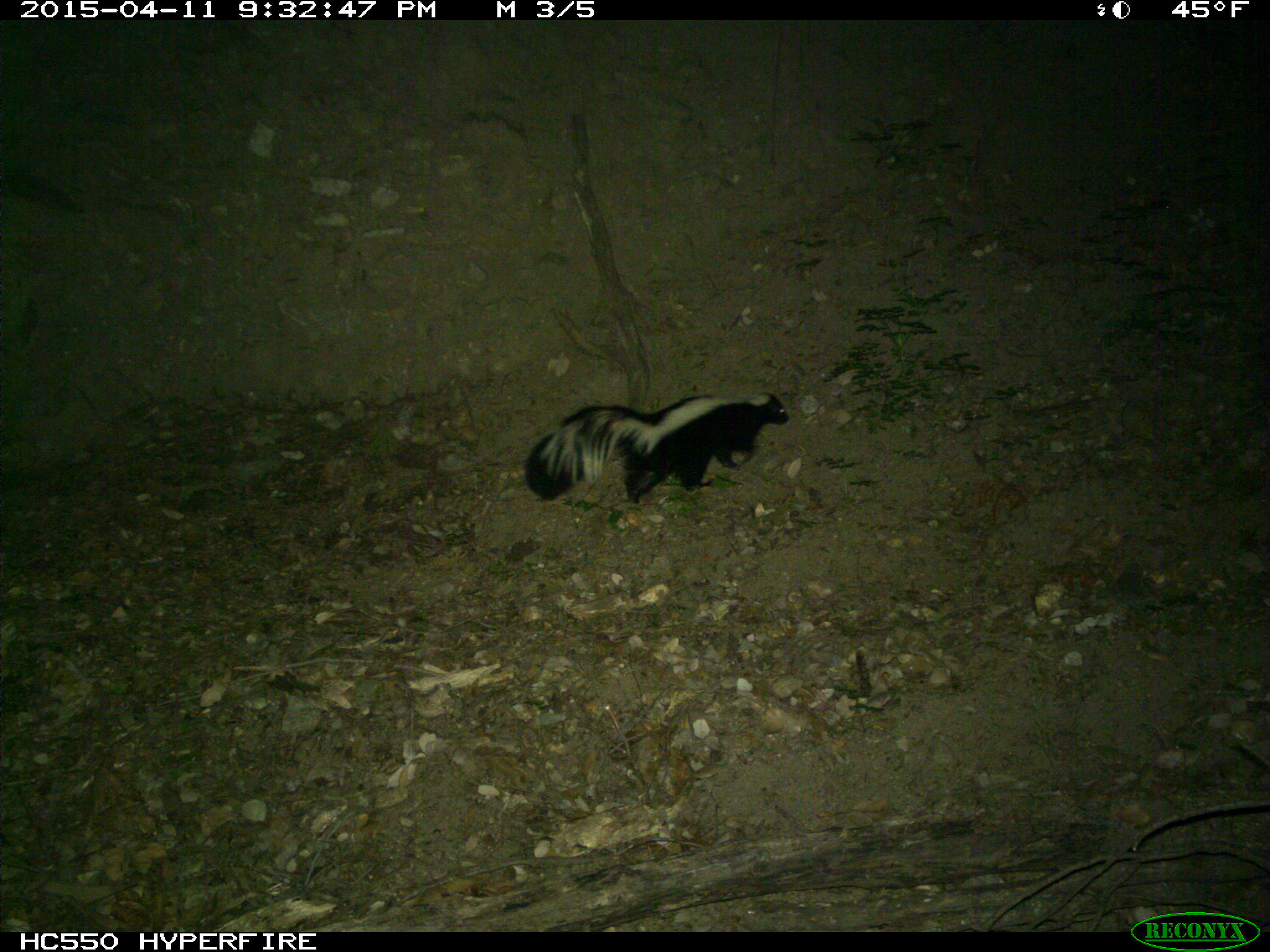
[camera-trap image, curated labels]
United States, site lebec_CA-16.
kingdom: Animalia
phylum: Chordata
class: Mammalia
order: Carnivora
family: Mephitidae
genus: Mephitis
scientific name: Mephitis mephitis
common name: striped skunk